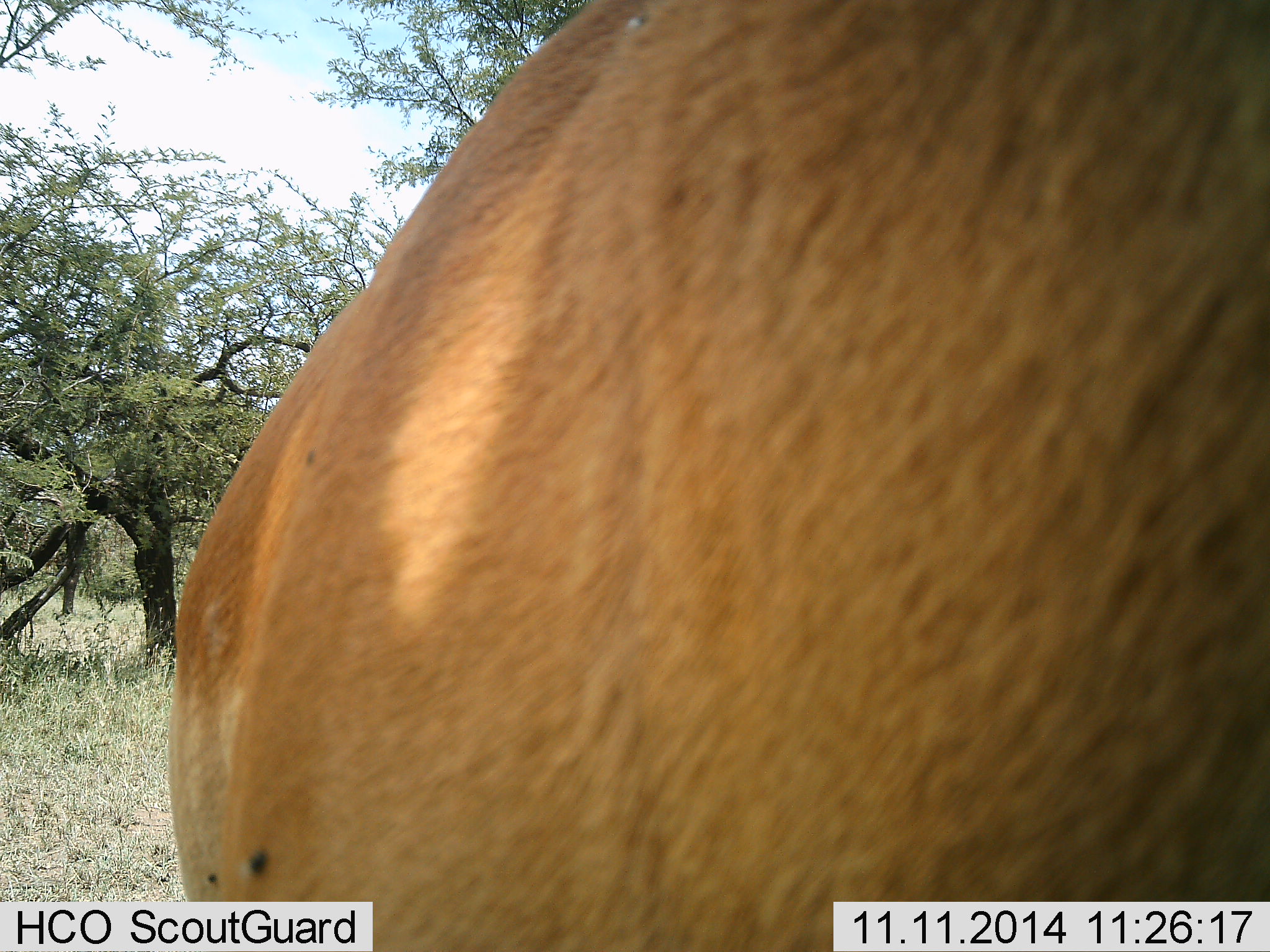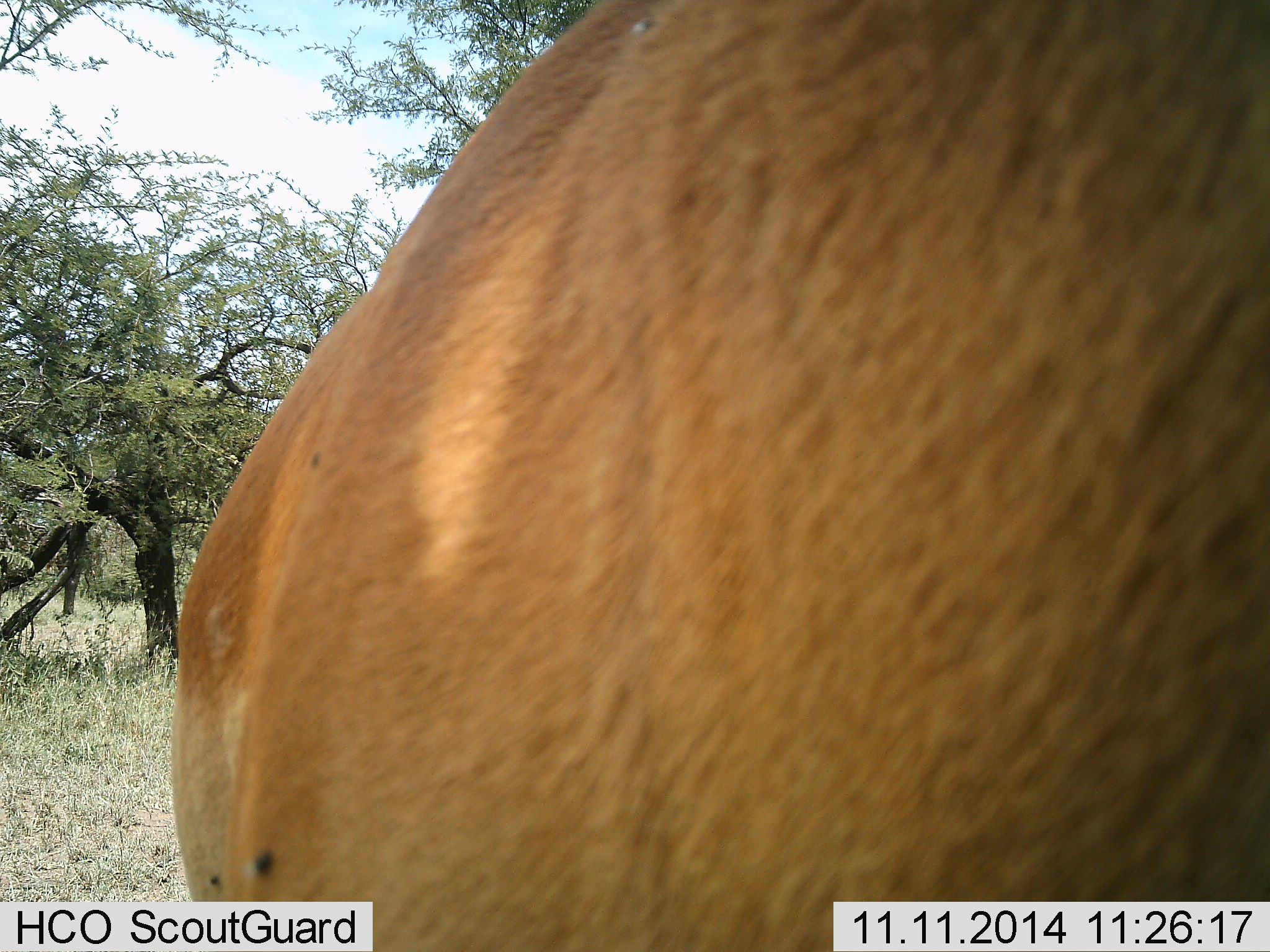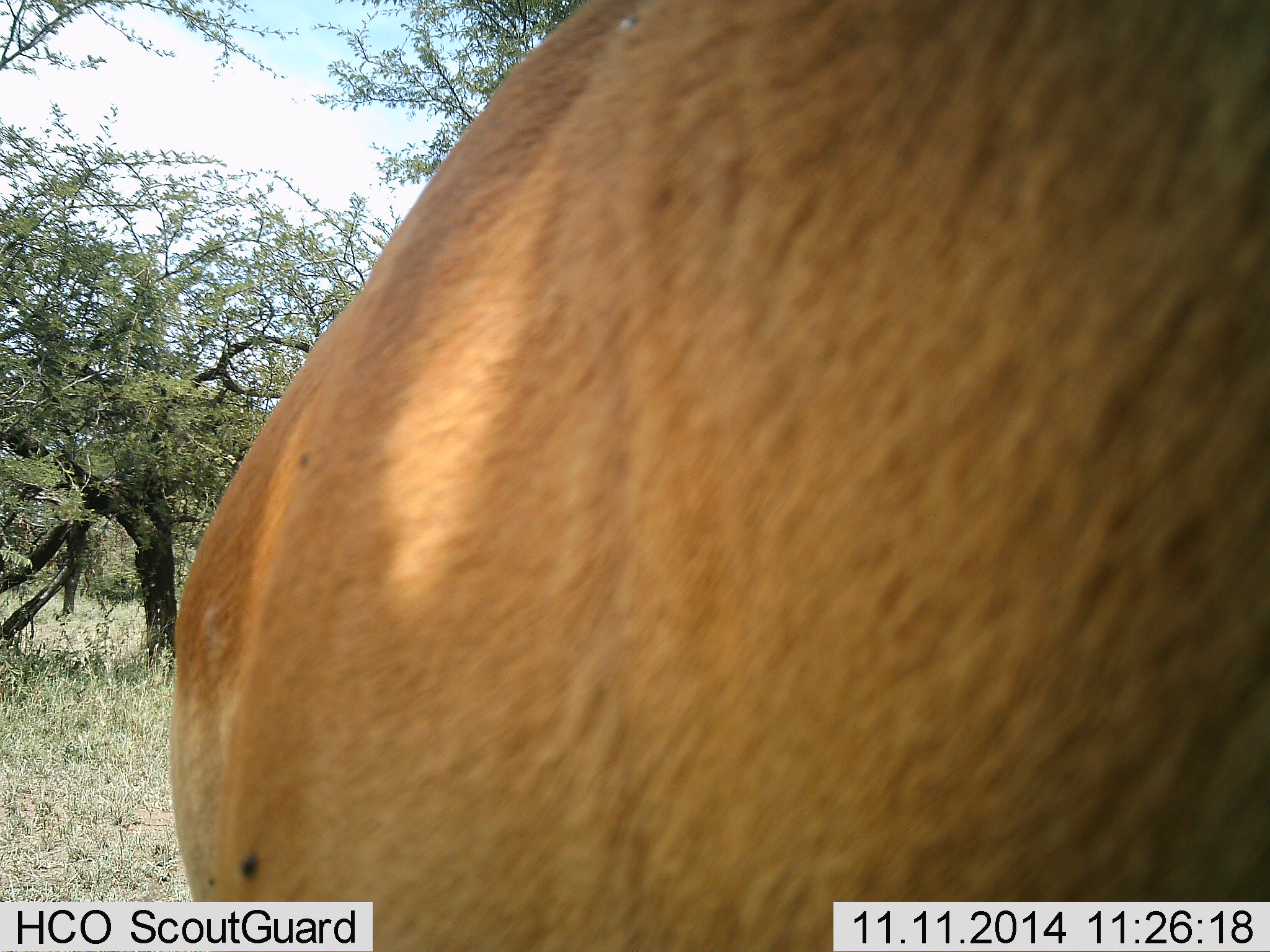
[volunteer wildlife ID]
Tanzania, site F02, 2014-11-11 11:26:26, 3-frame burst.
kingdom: Animalia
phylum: Chordata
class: Mammalia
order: Artiodactyla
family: Bovidae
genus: Aepyceros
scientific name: Aepyceros melampus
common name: impala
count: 1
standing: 92%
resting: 0%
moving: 0%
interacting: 0%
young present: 0%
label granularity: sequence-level